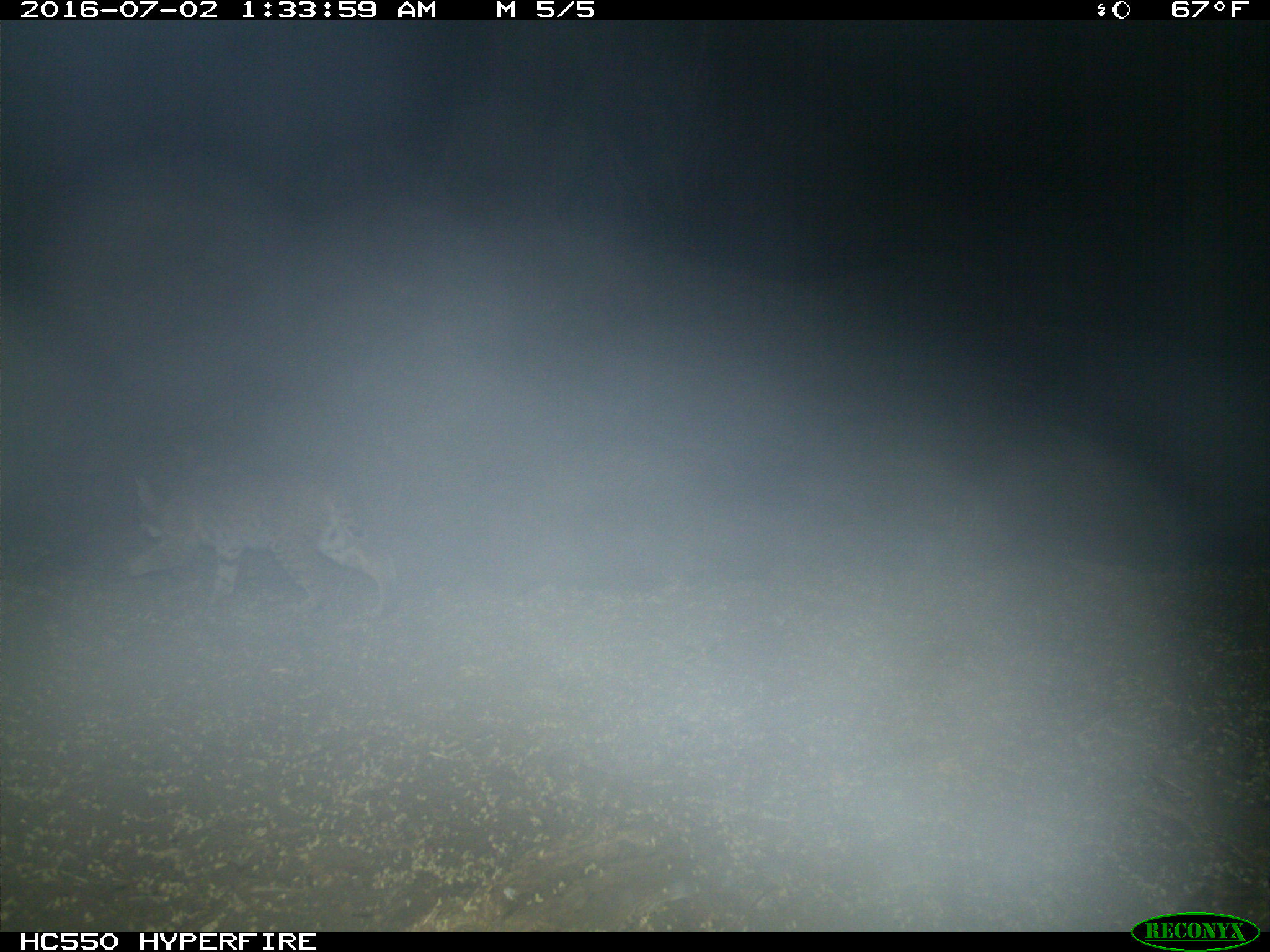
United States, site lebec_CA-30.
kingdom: Animalia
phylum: Chordata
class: Mammalia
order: Carnivora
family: Felidae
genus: Lynx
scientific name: Lynx rufus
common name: bobcat